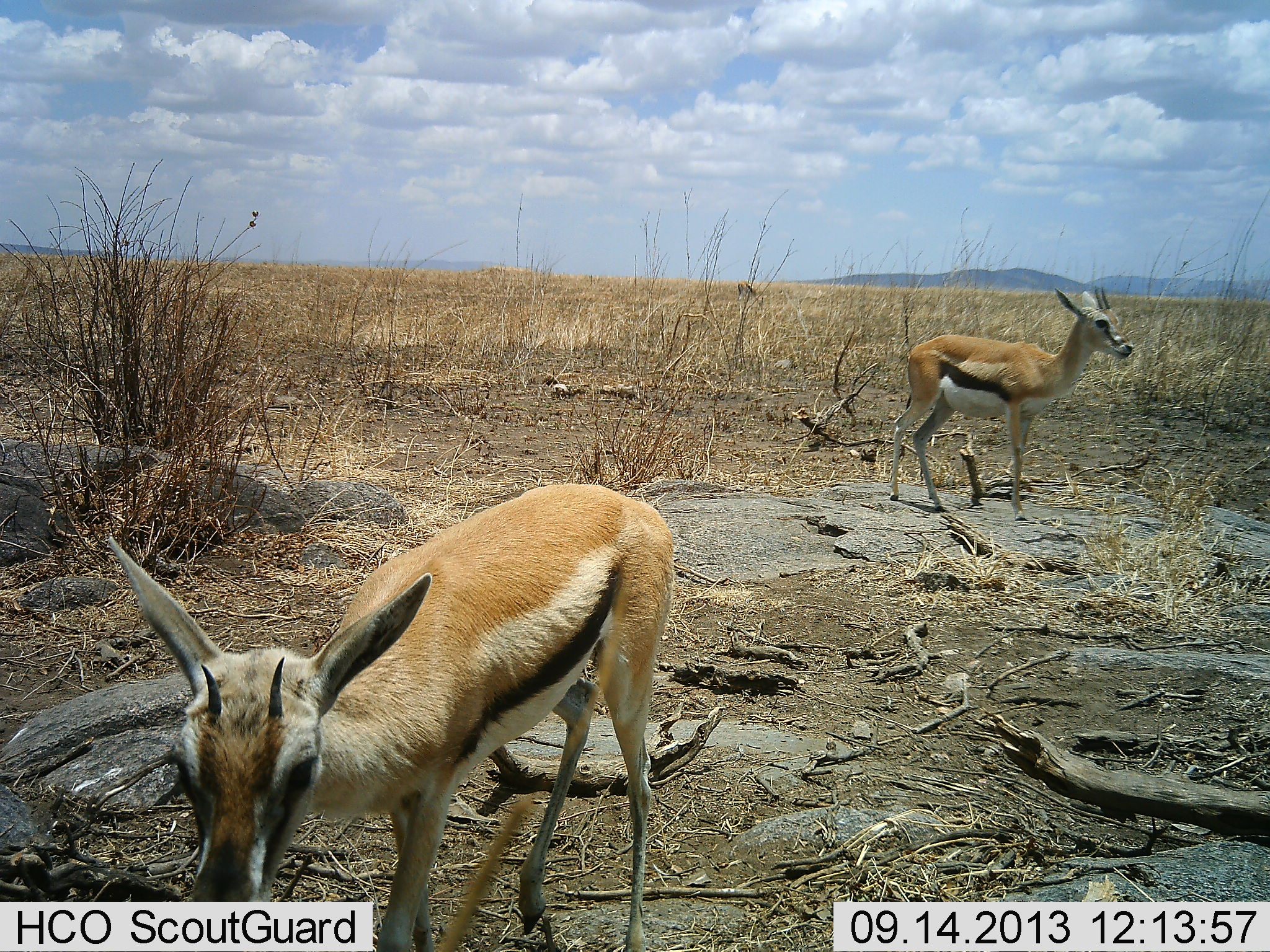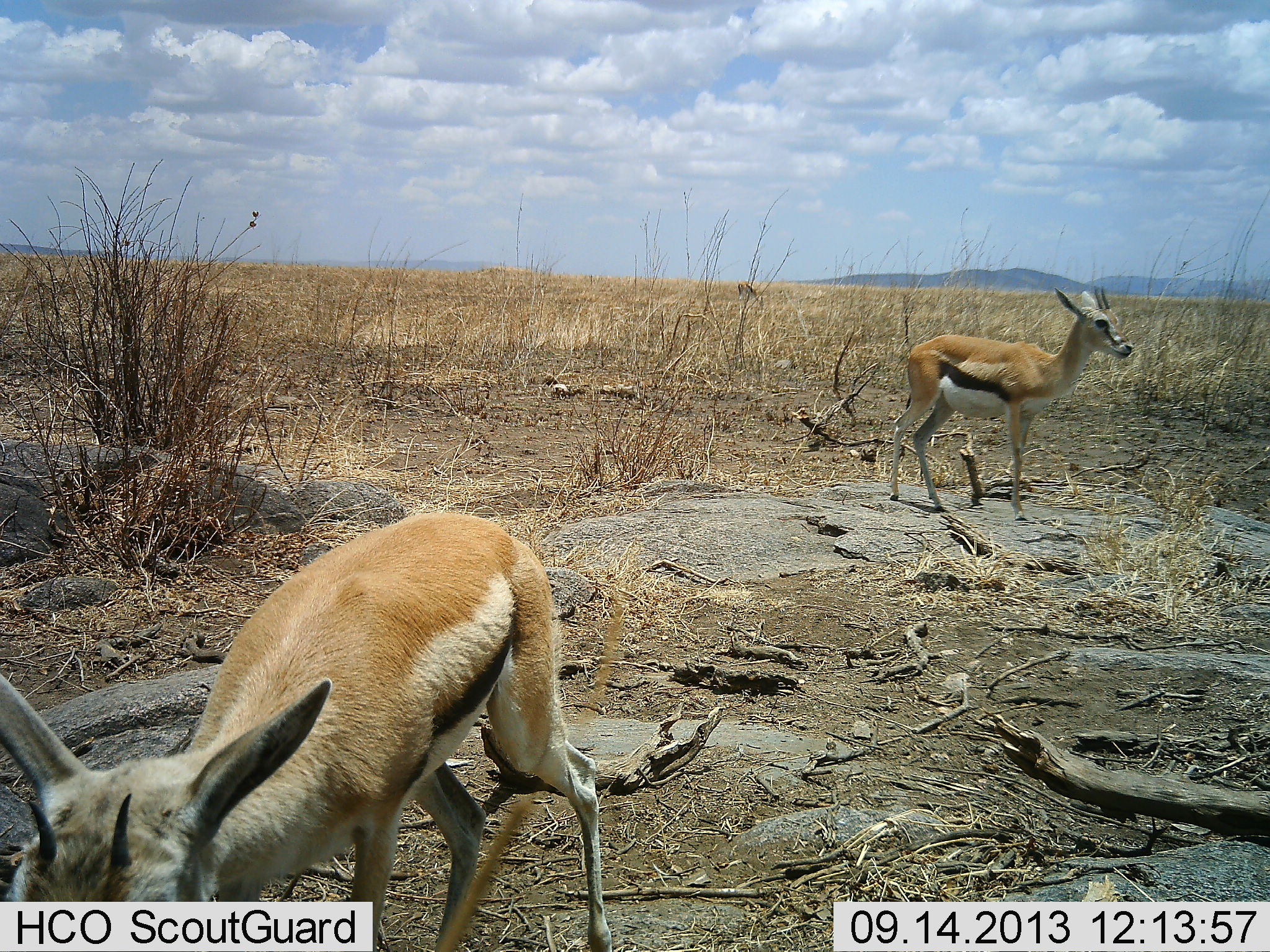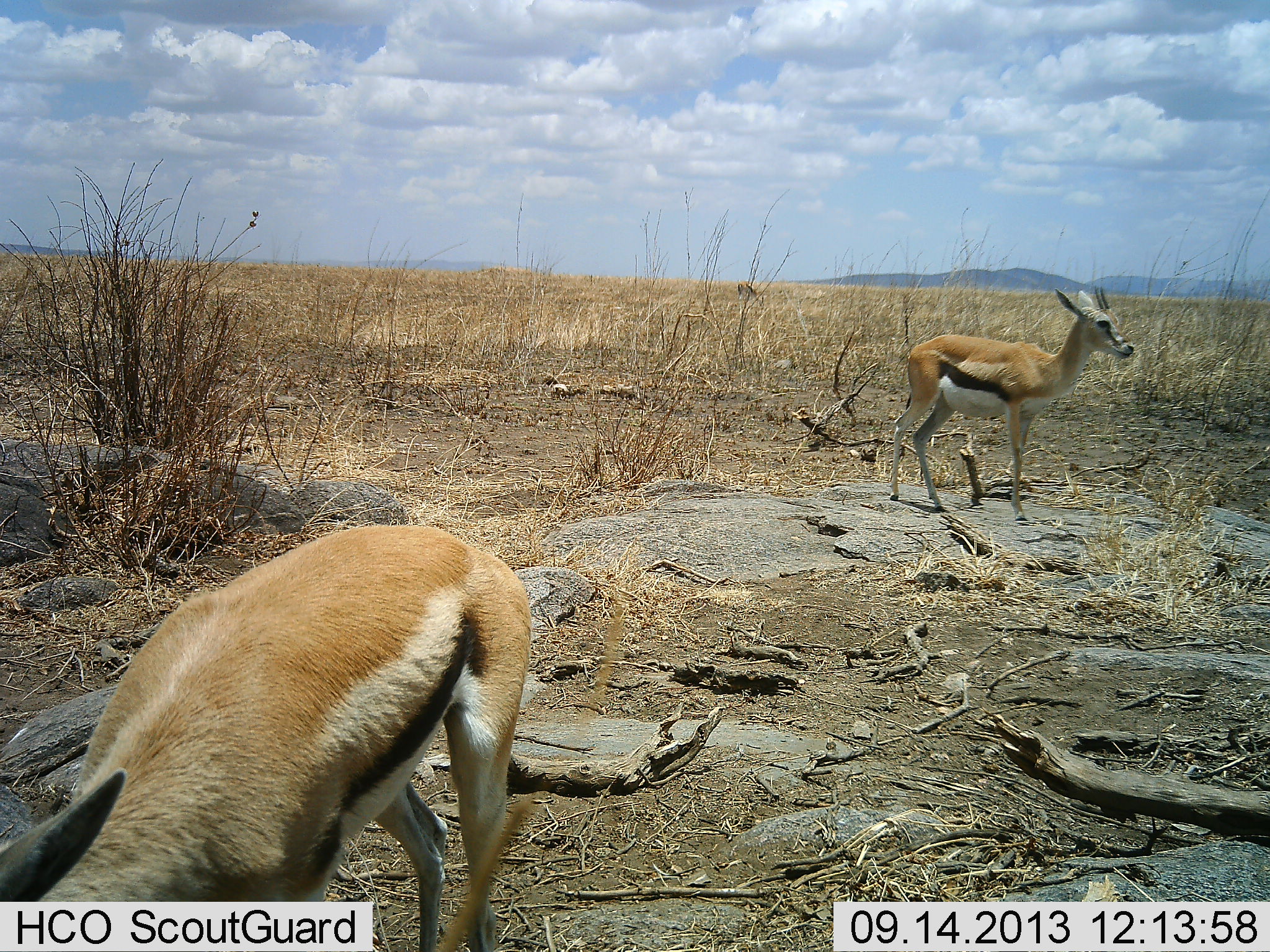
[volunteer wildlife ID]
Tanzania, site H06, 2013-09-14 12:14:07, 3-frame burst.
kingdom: Animalia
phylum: Chordata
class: Mammalia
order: Artiodactyla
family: Bovidae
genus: Eudorcas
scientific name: Eudorcas thomsonii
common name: thomson's gazelle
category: gazellethomsons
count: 2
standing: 94%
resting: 0%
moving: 56%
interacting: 0%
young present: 11%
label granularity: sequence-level